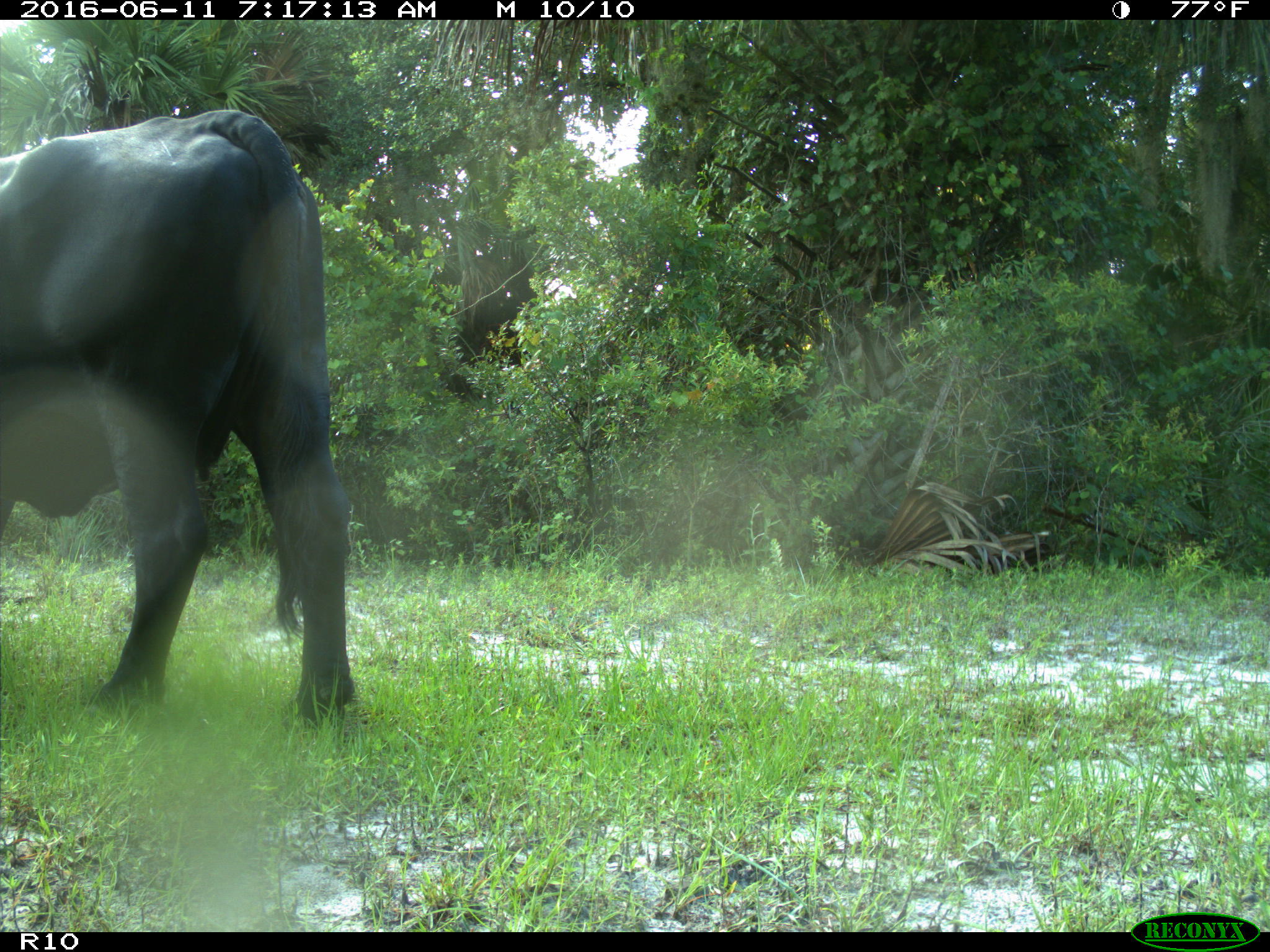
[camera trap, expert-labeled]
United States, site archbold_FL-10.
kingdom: Animalia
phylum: Chordata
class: Mammalia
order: Artiodactyla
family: Bovidae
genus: Bos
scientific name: Bos taurus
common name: domestic cow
Bos taurus (domestic cow).